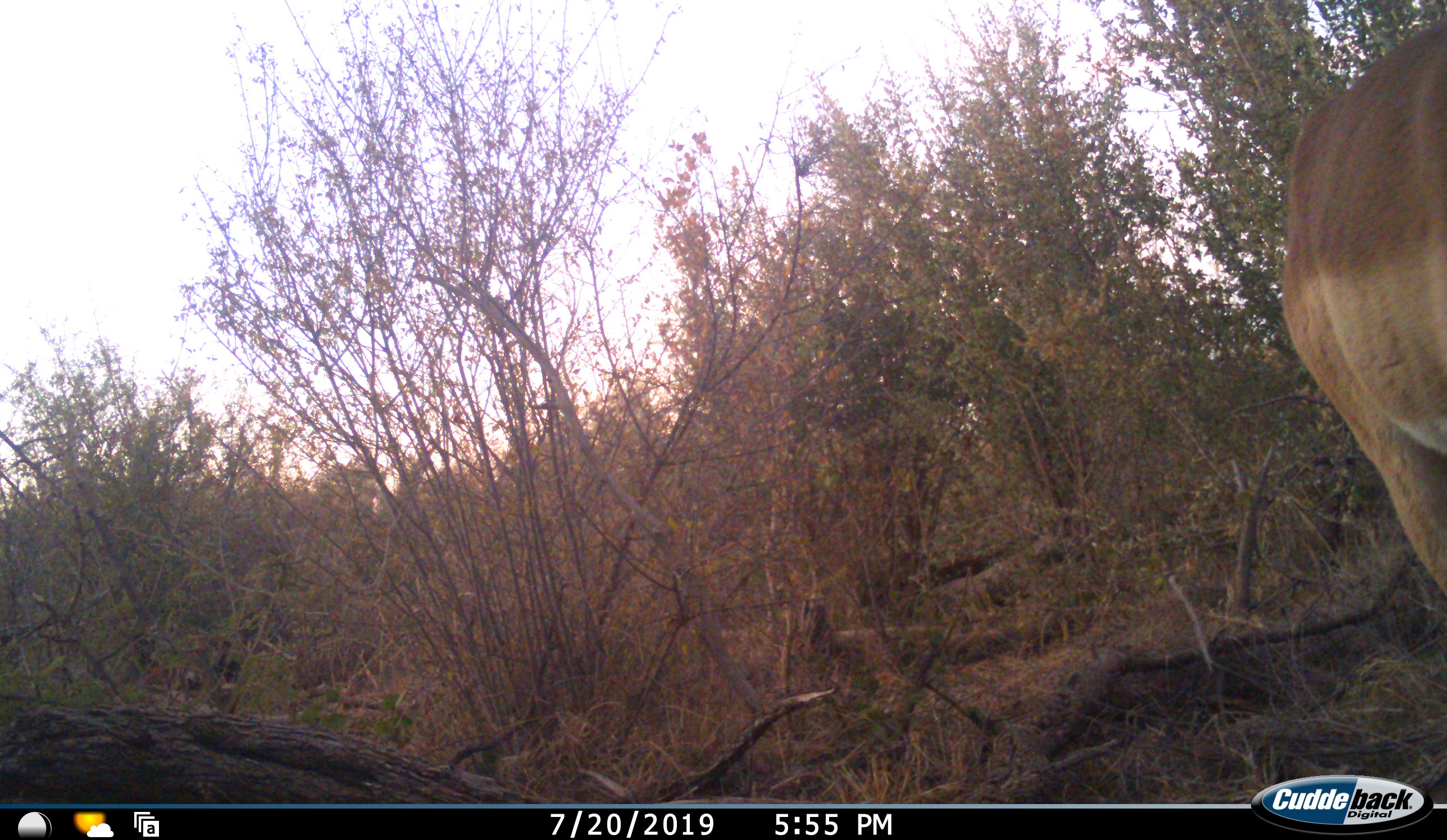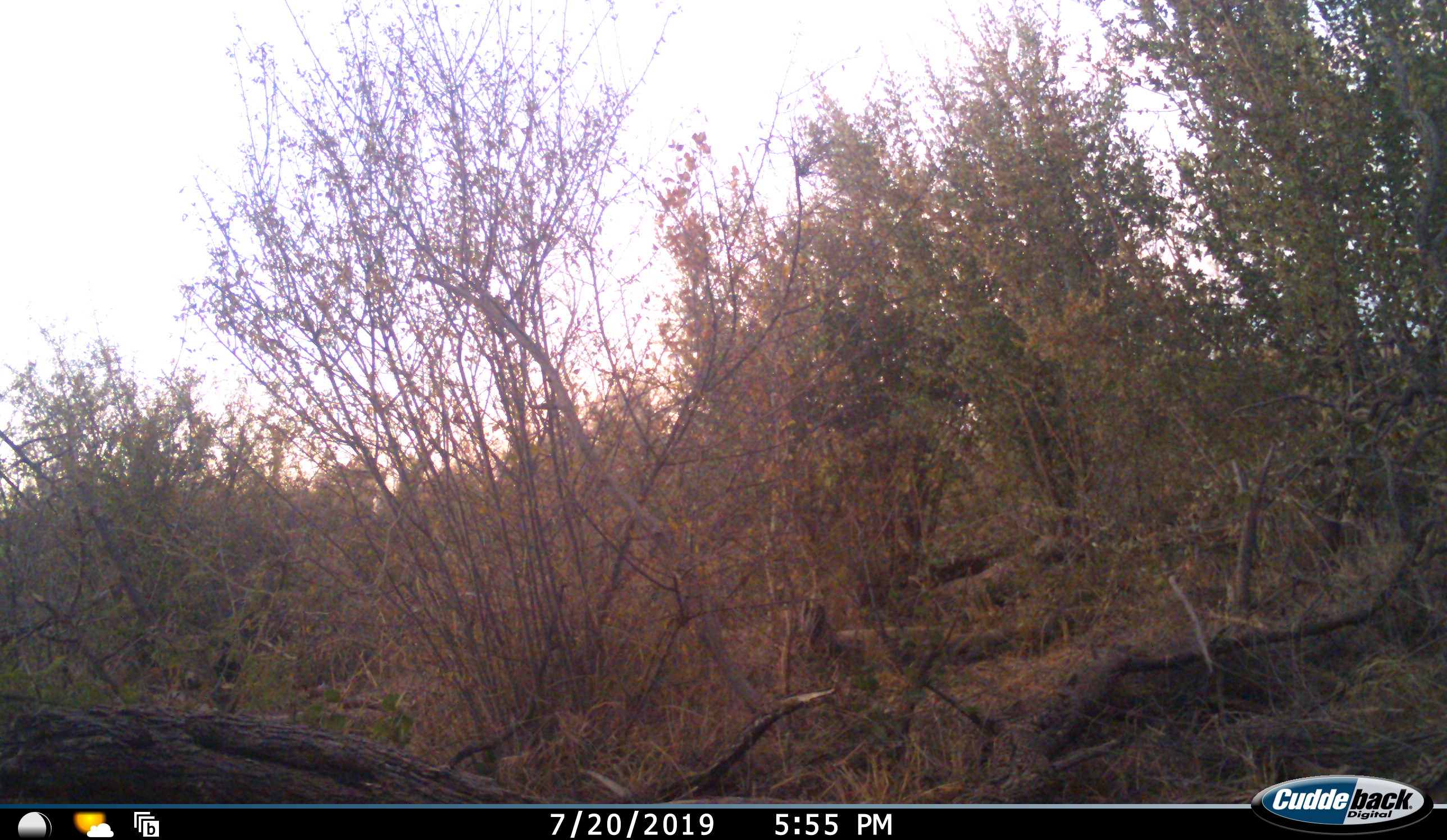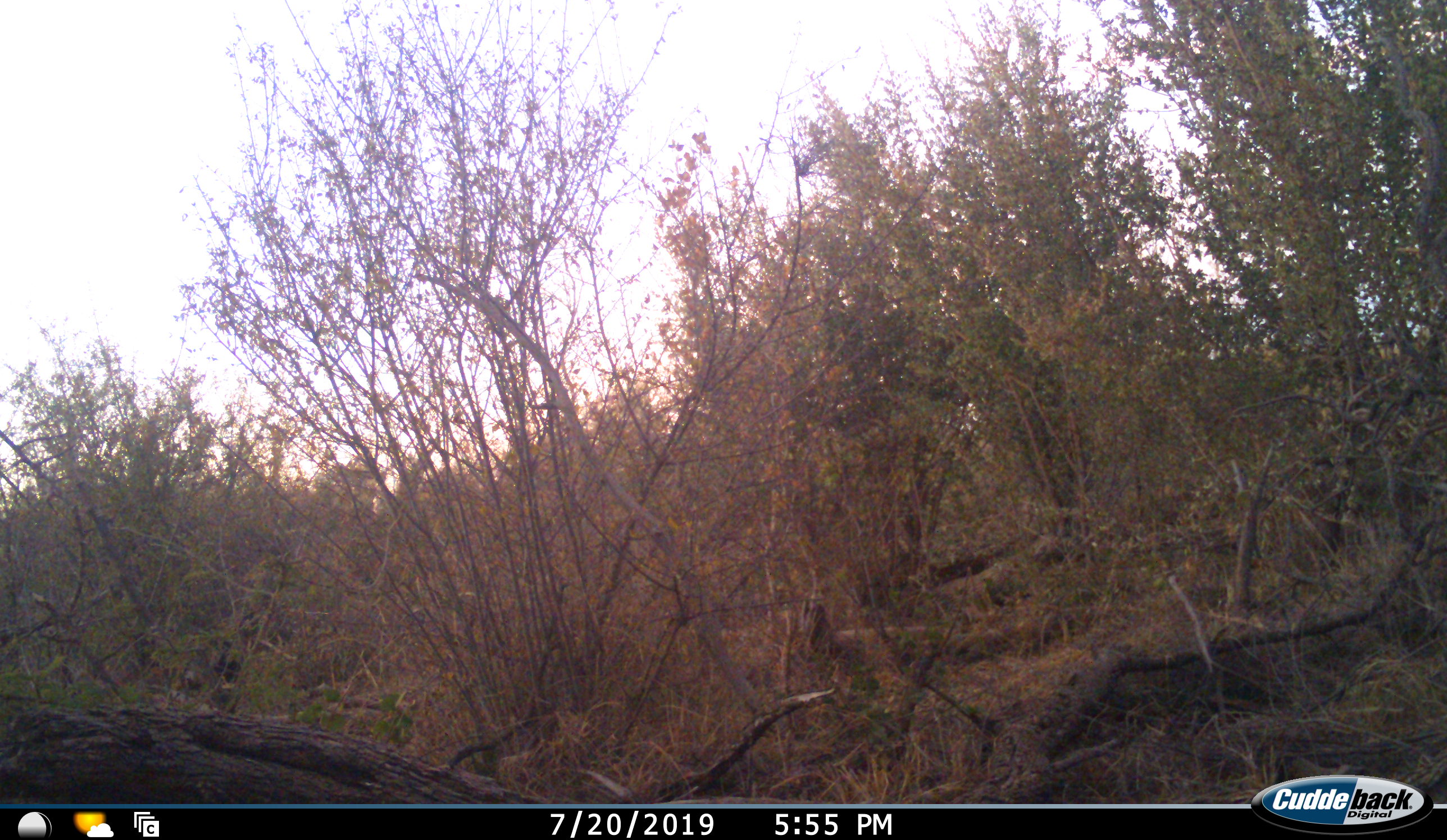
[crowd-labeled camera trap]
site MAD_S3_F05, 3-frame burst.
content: unidentified animal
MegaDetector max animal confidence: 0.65